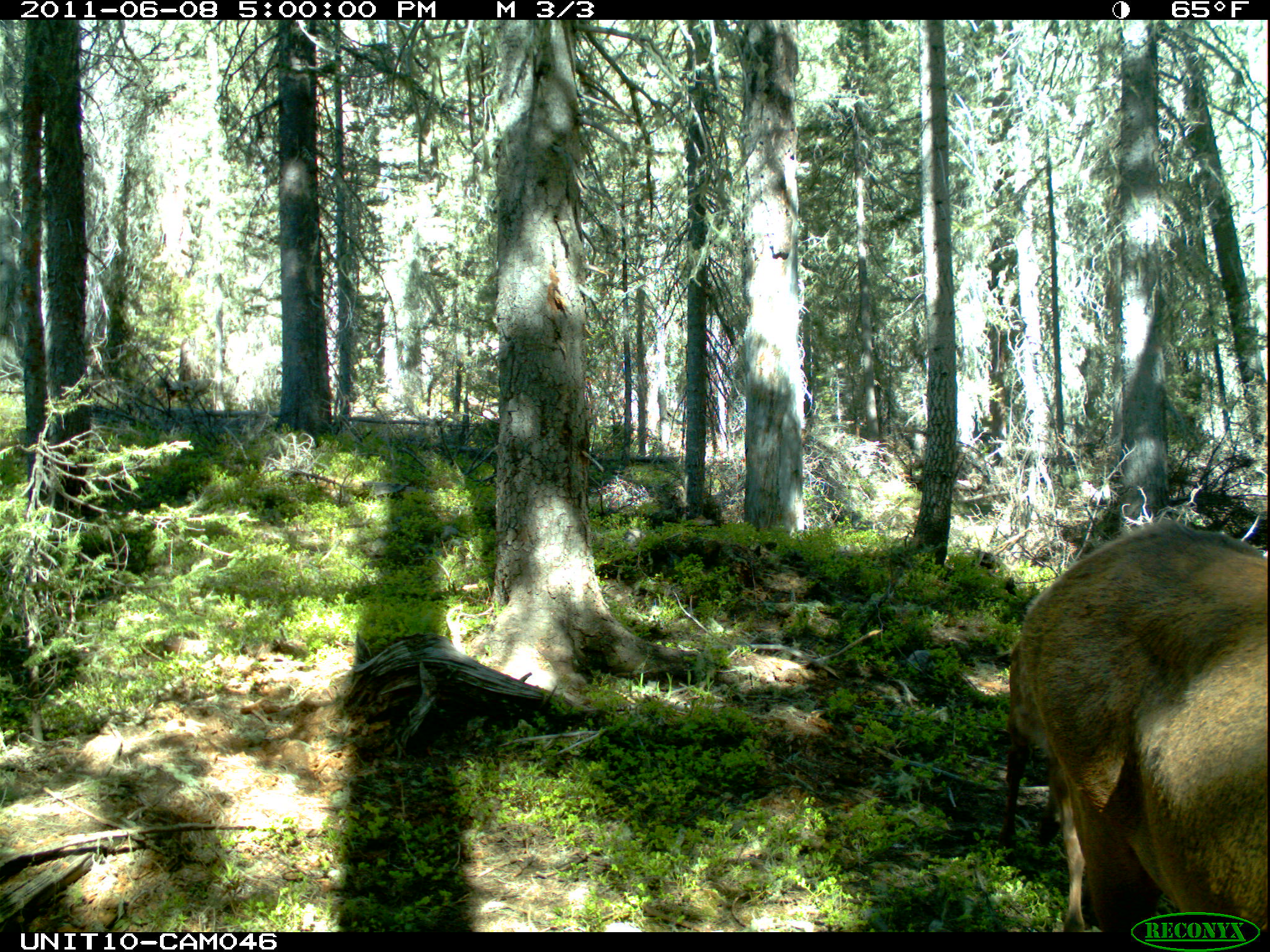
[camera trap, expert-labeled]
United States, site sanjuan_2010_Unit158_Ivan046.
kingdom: Animalia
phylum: Chordata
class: Mammalia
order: Artiodactyla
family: Cervidae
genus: Cervus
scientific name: Cervus elaphus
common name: red deer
Cervus elaphus (red deer).